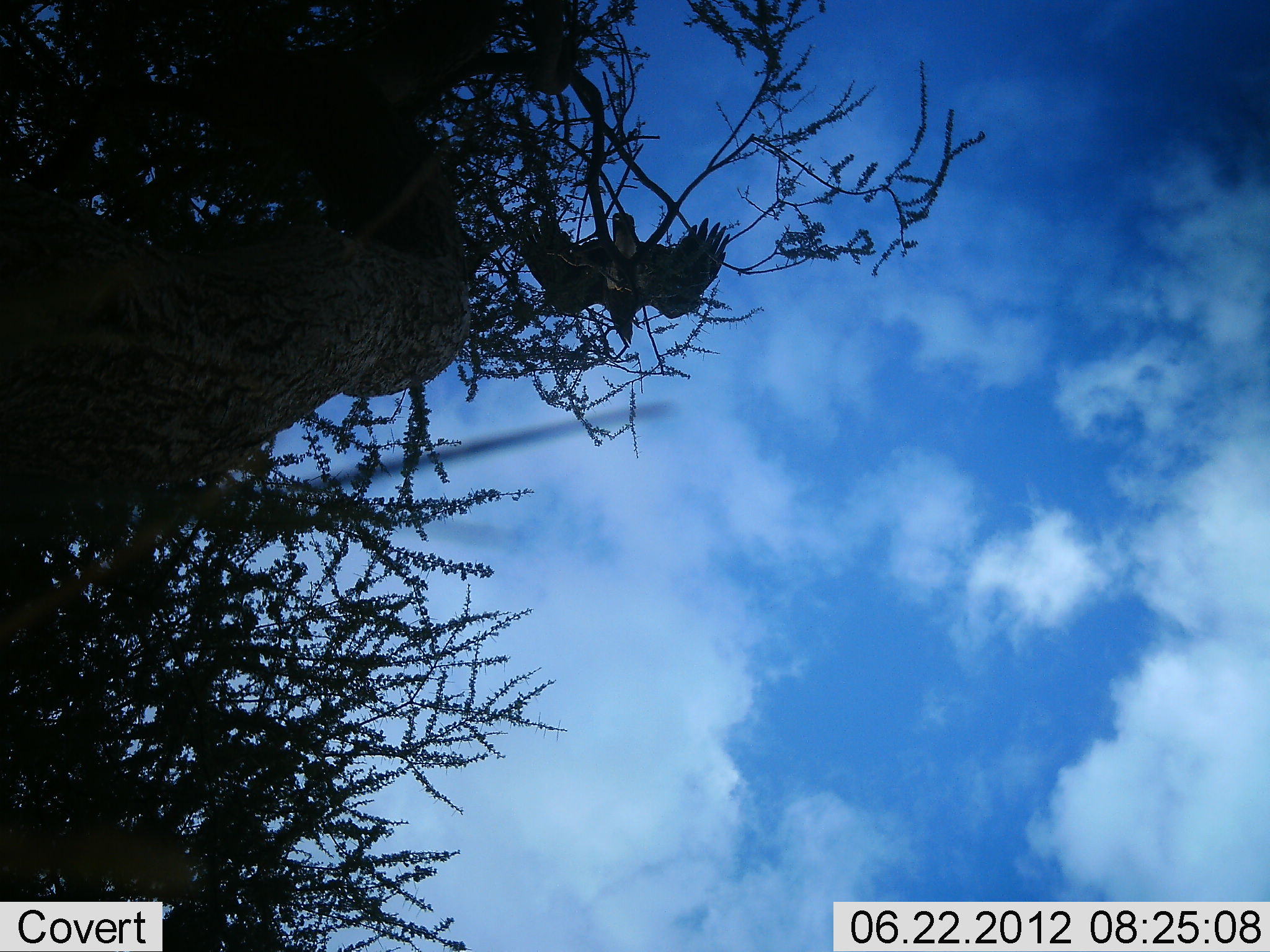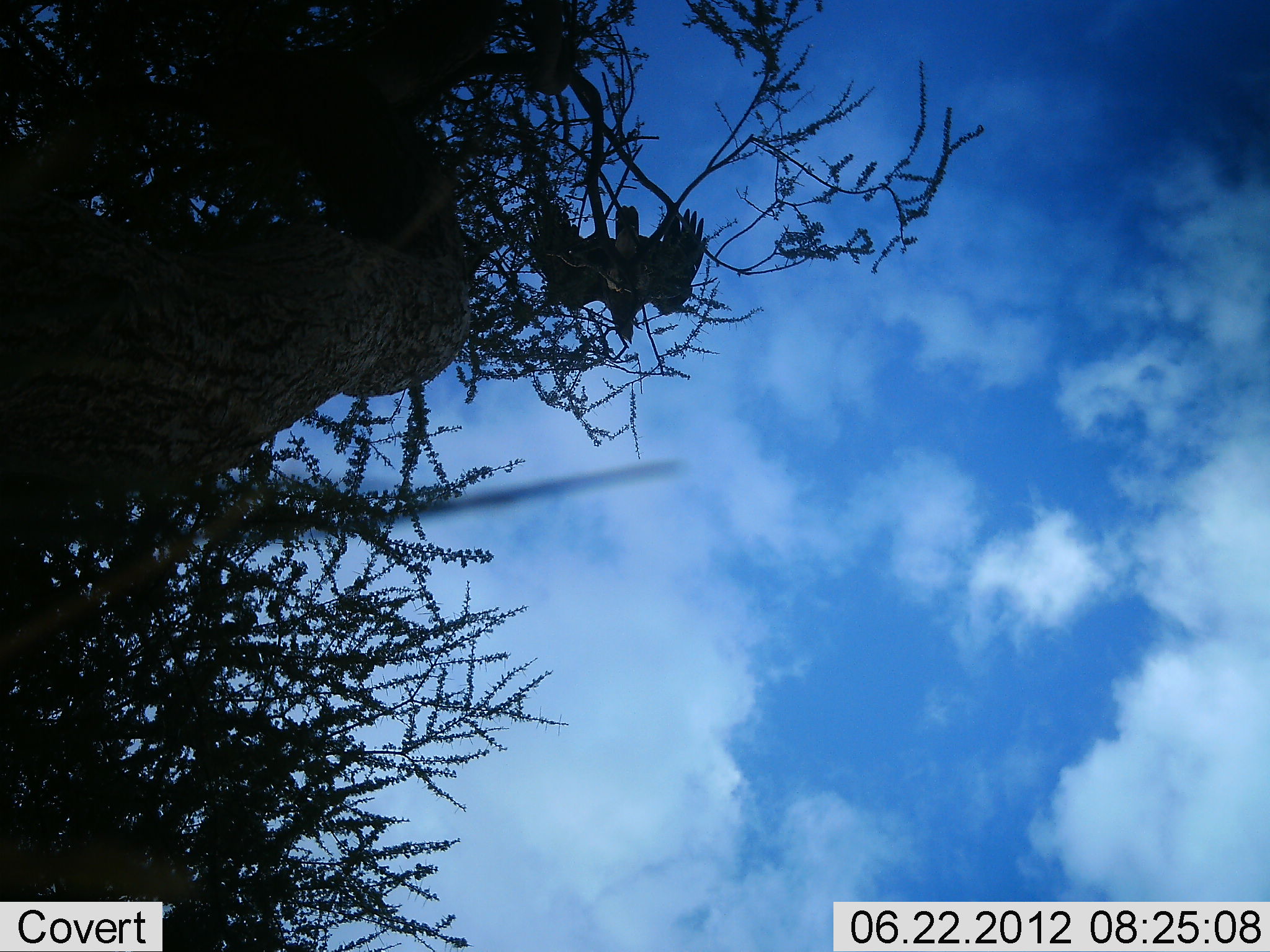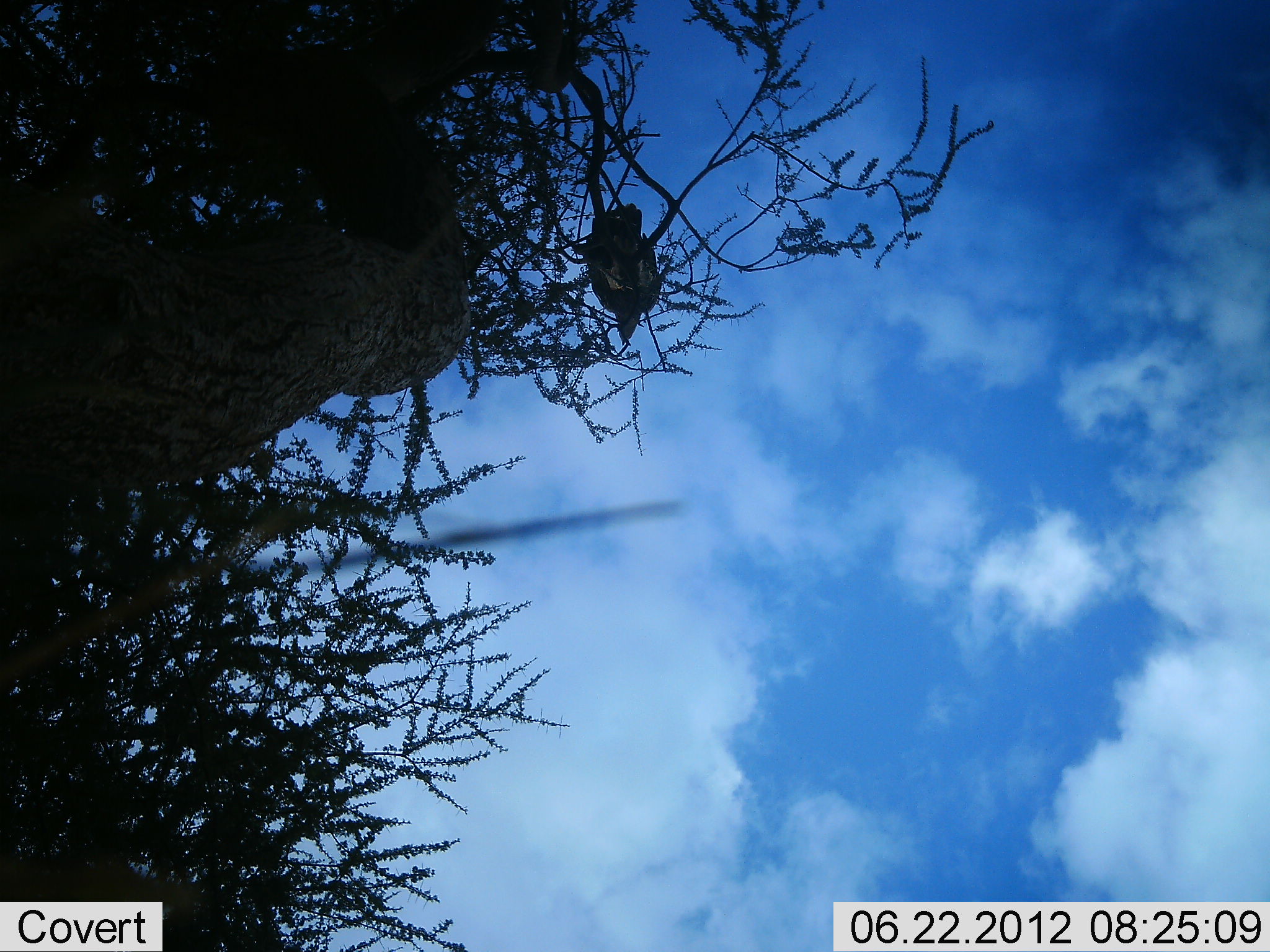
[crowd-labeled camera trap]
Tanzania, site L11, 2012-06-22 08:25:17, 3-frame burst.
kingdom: Animalia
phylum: Chordata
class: Aves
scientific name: Aves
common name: bird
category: otherbird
Otherbird (bird) (Aves), count 1. Behavior (volunteer vote fractions): standing 40%, resting 10%, moving 60%, interacting 10%. Young present (vote fraction): 0%. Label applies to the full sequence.